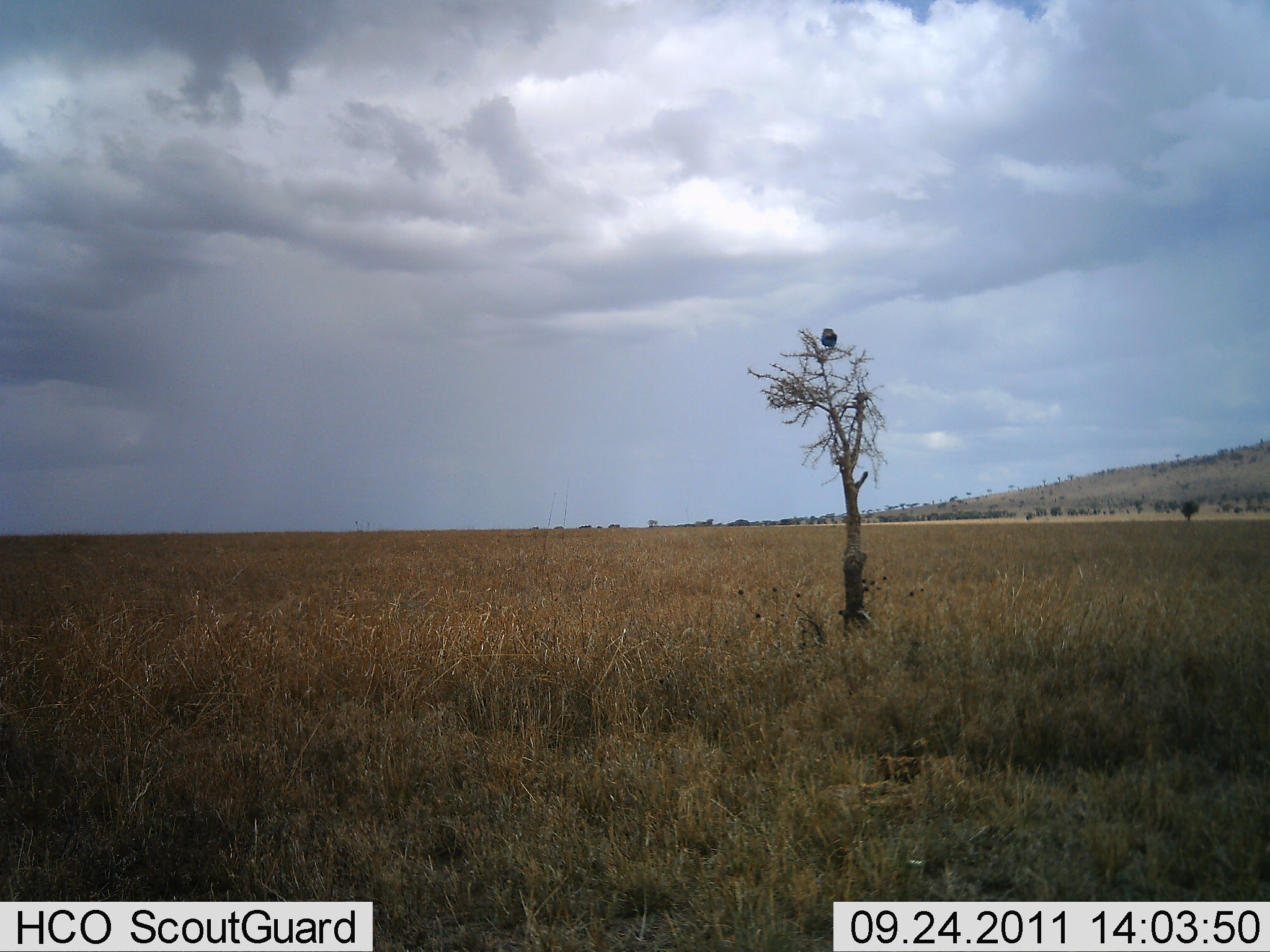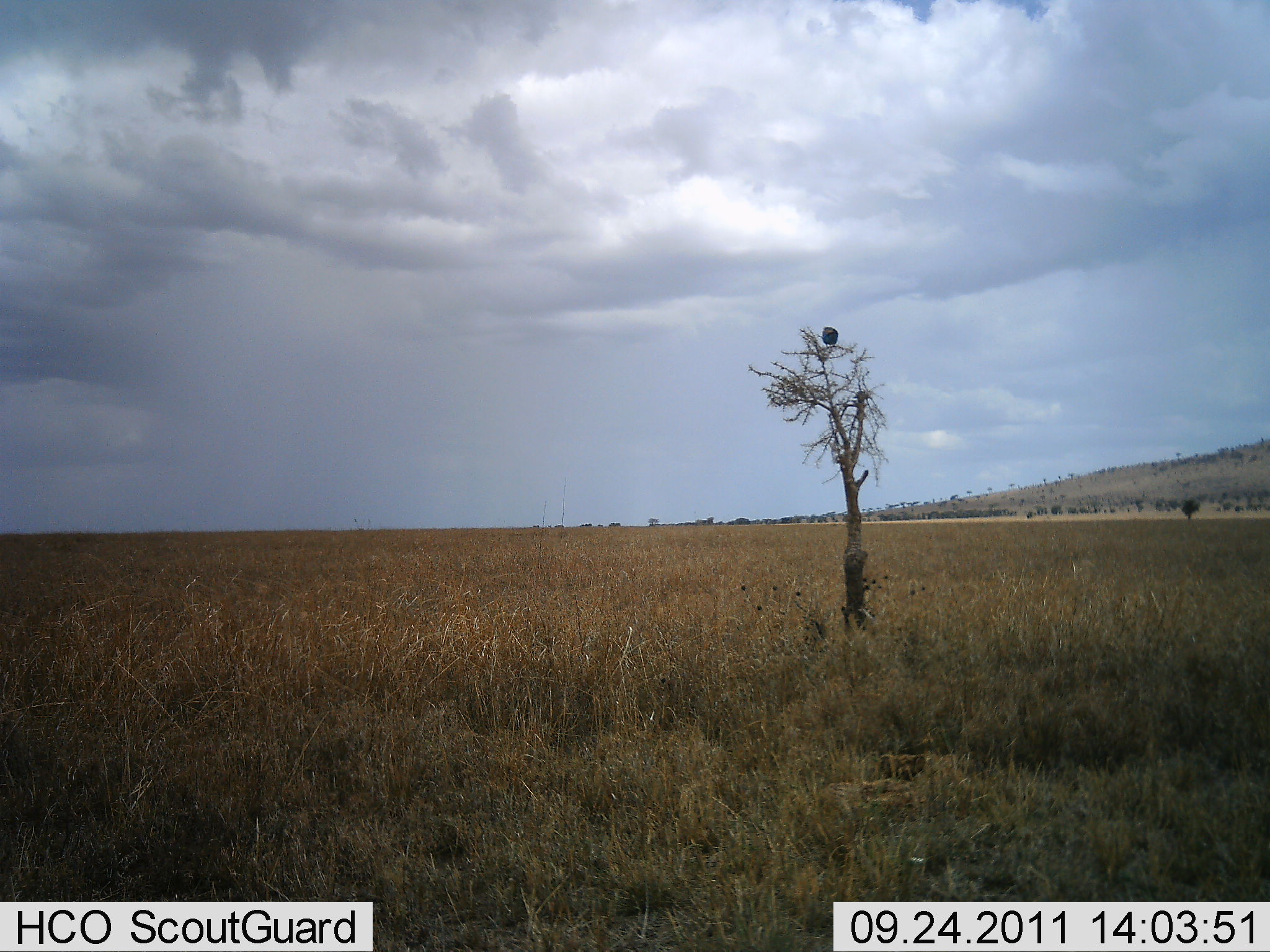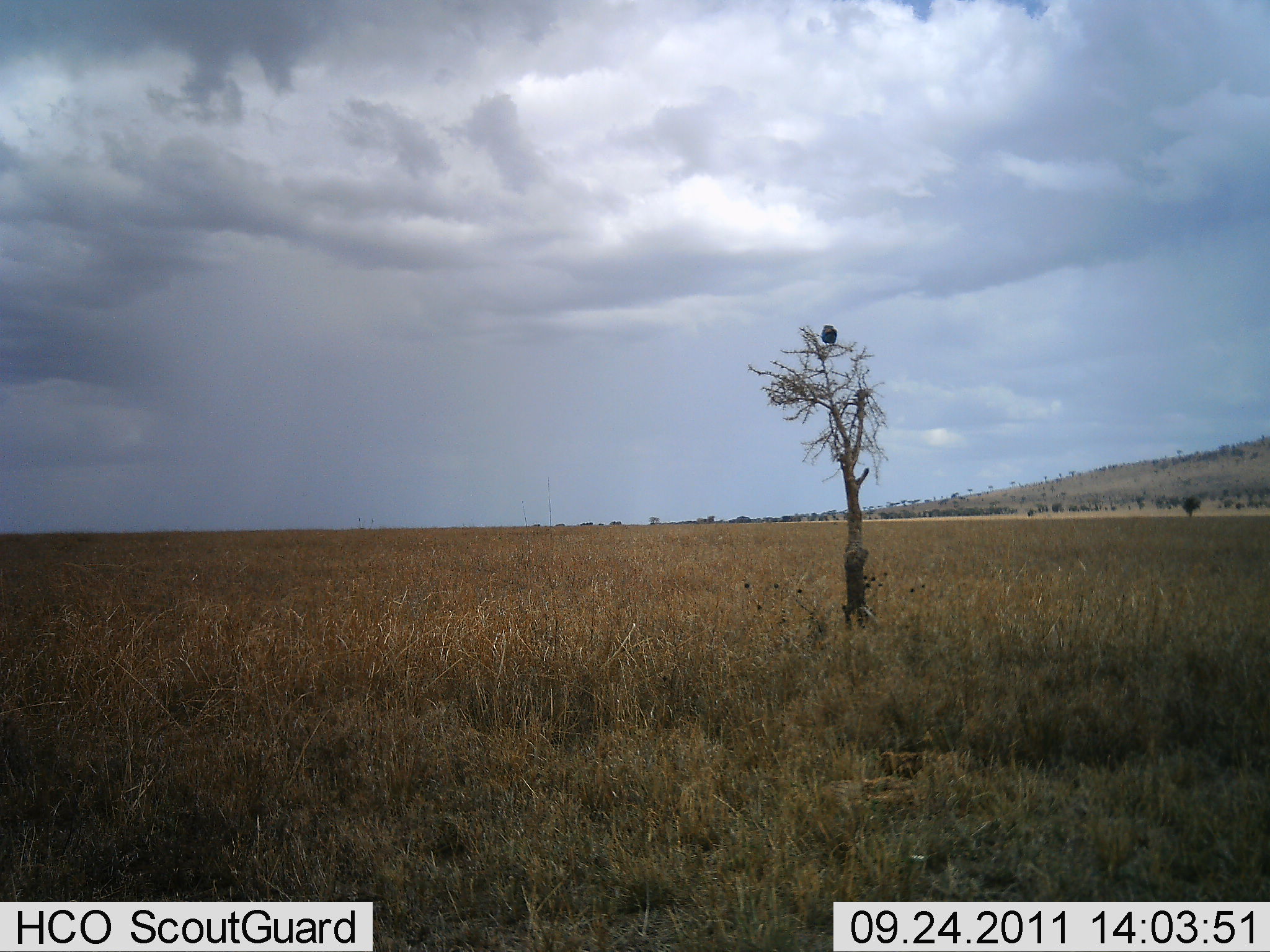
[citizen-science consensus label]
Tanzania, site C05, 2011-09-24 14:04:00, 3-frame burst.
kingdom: Animalia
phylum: Chordata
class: Aves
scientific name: Aves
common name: bird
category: otherbird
Otherbird (bird) (Aves), count 1. Behavior (volunteer vote fractions): standing 25%, resting 75%, moving 0%, interacting 0%. Young present (vote fraction): 0%. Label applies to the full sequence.